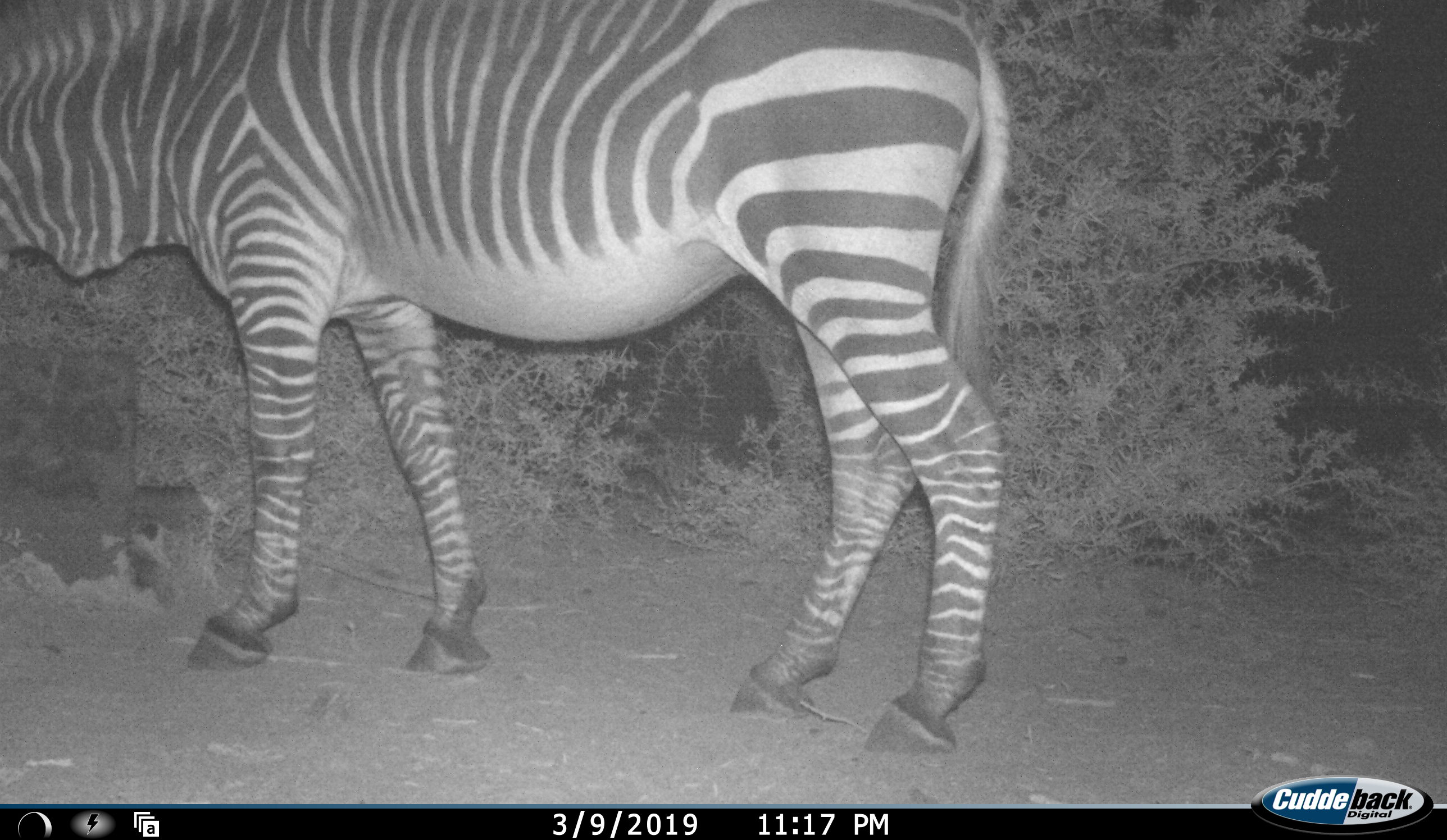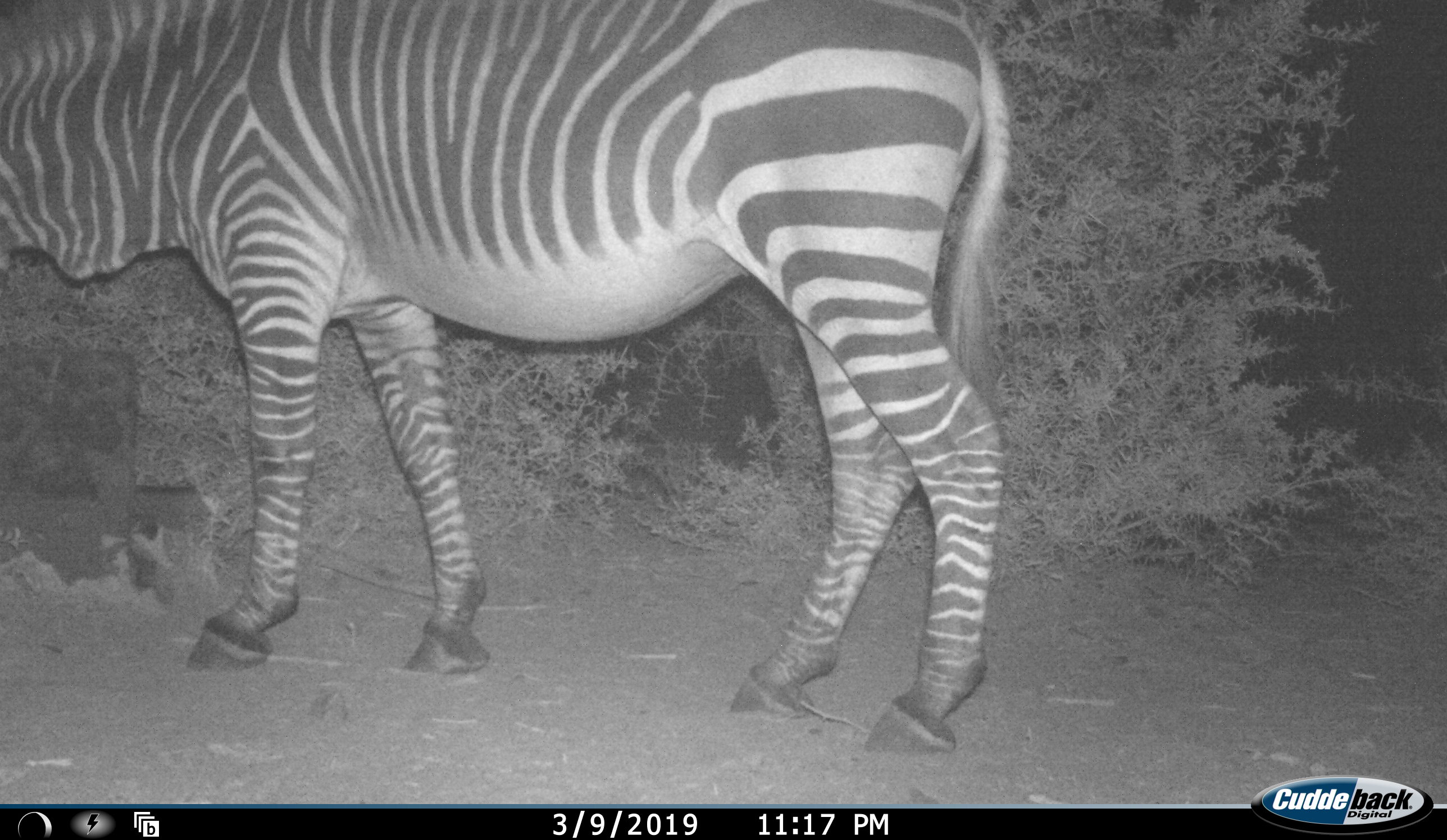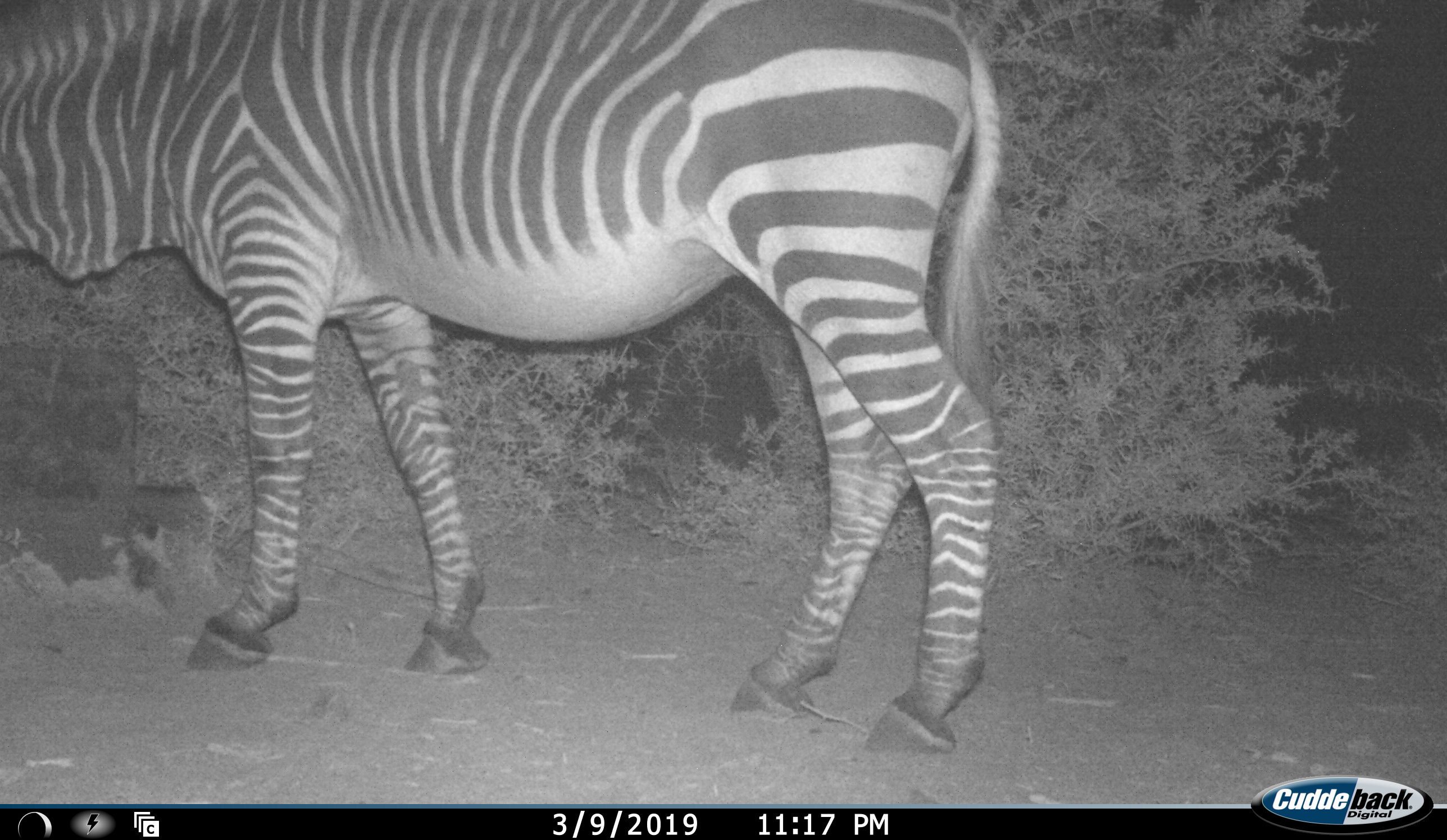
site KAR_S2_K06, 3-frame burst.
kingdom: Animalia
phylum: Chordata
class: Mammalia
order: Perissodactyla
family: Equidae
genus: Equus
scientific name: Equus zebra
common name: mountain zebra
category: zebramountain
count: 1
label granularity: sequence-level